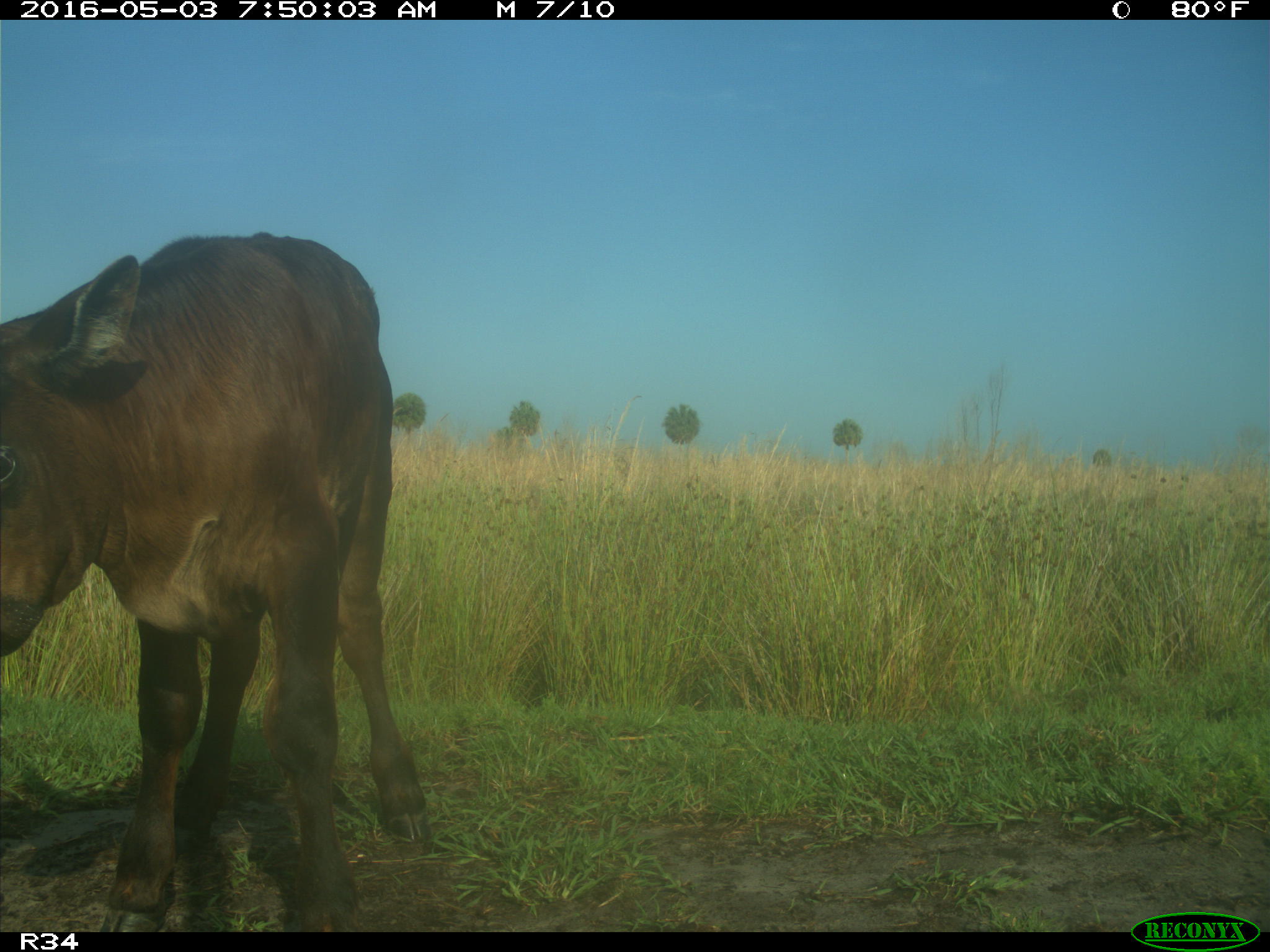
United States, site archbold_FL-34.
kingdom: Animalia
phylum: Chordata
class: Mammalia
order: Artiodactyla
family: Bovidae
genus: Bos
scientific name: Bos taurus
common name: domestic cow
Bos taurus (domestic cow).